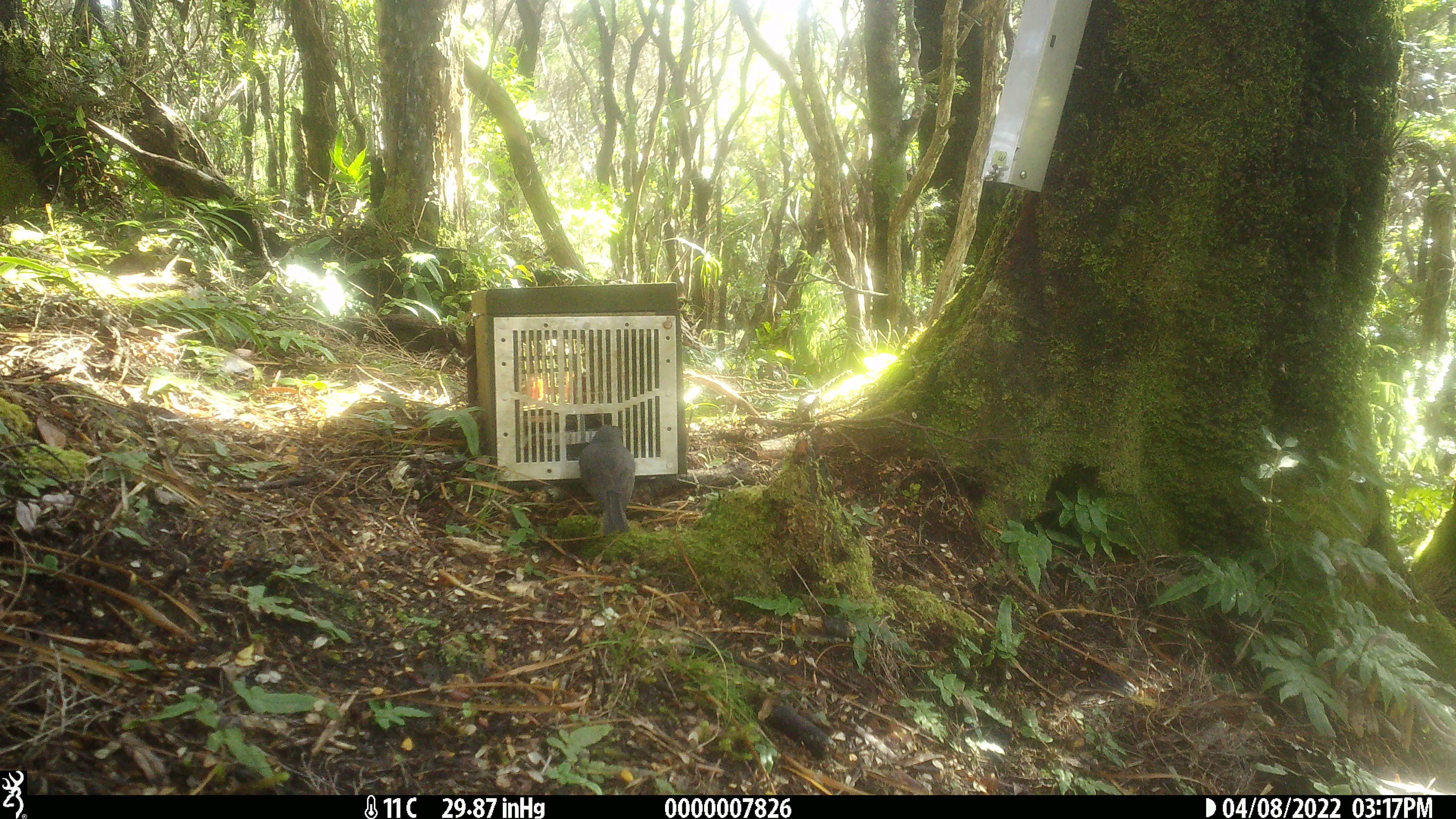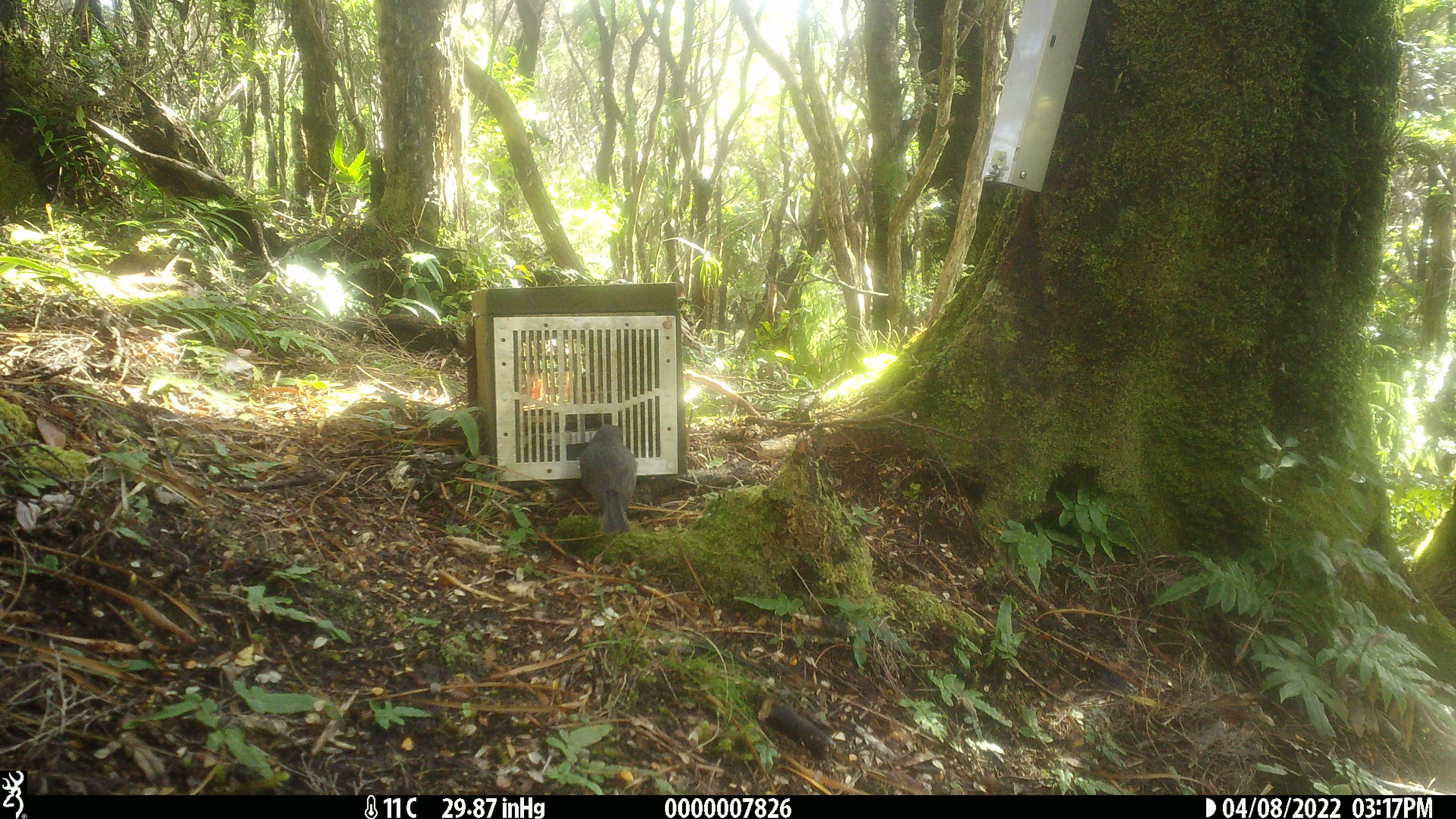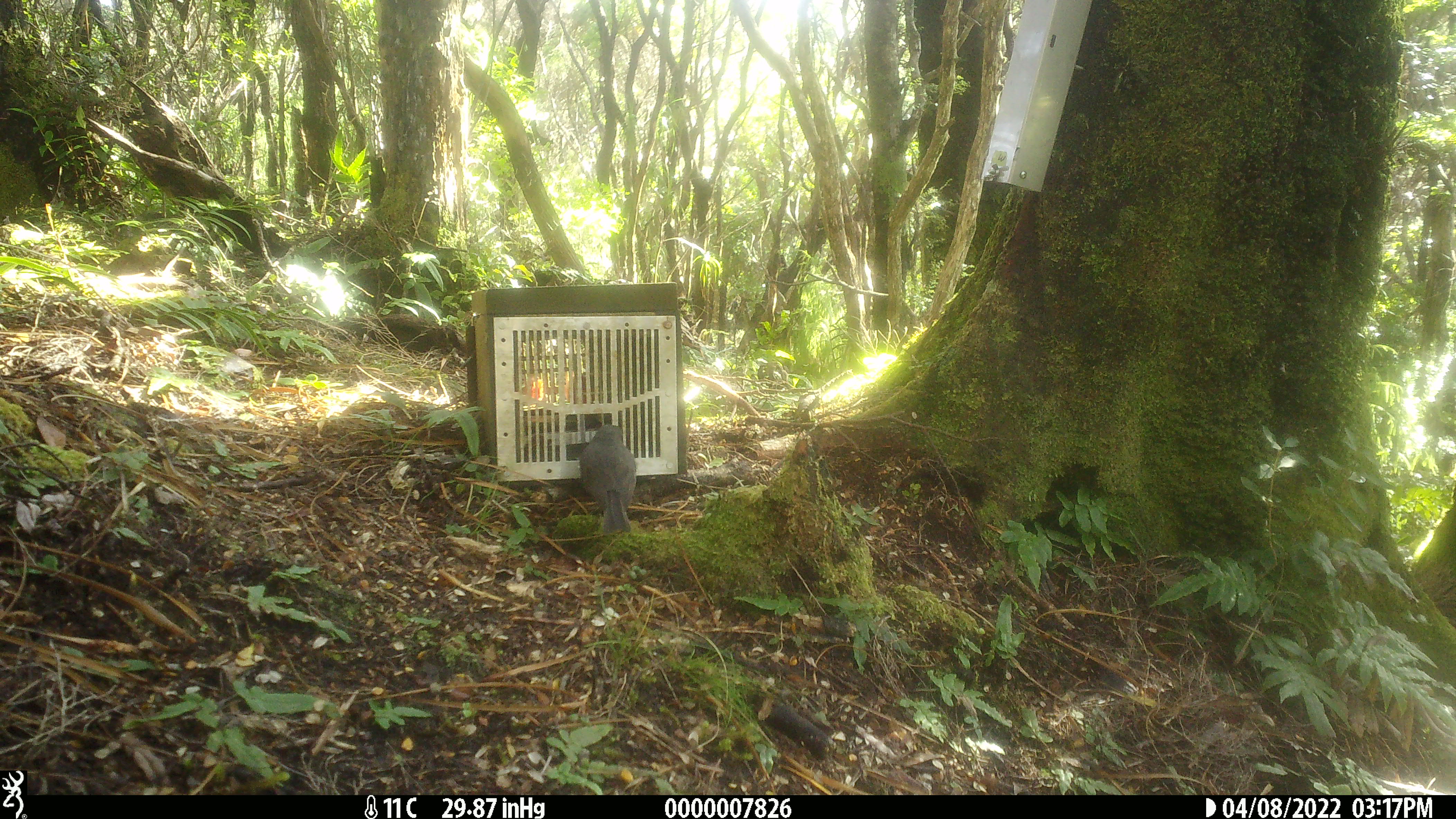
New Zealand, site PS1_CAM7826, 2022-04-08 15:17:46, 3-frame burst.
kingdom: Animalia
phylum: Chordata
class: Aves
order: Passeriformes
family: Petroicidae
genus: Petroica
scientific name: Petroica australis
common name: new zealand robin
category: robin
Robin (new zealand robin) (Petroica australis).